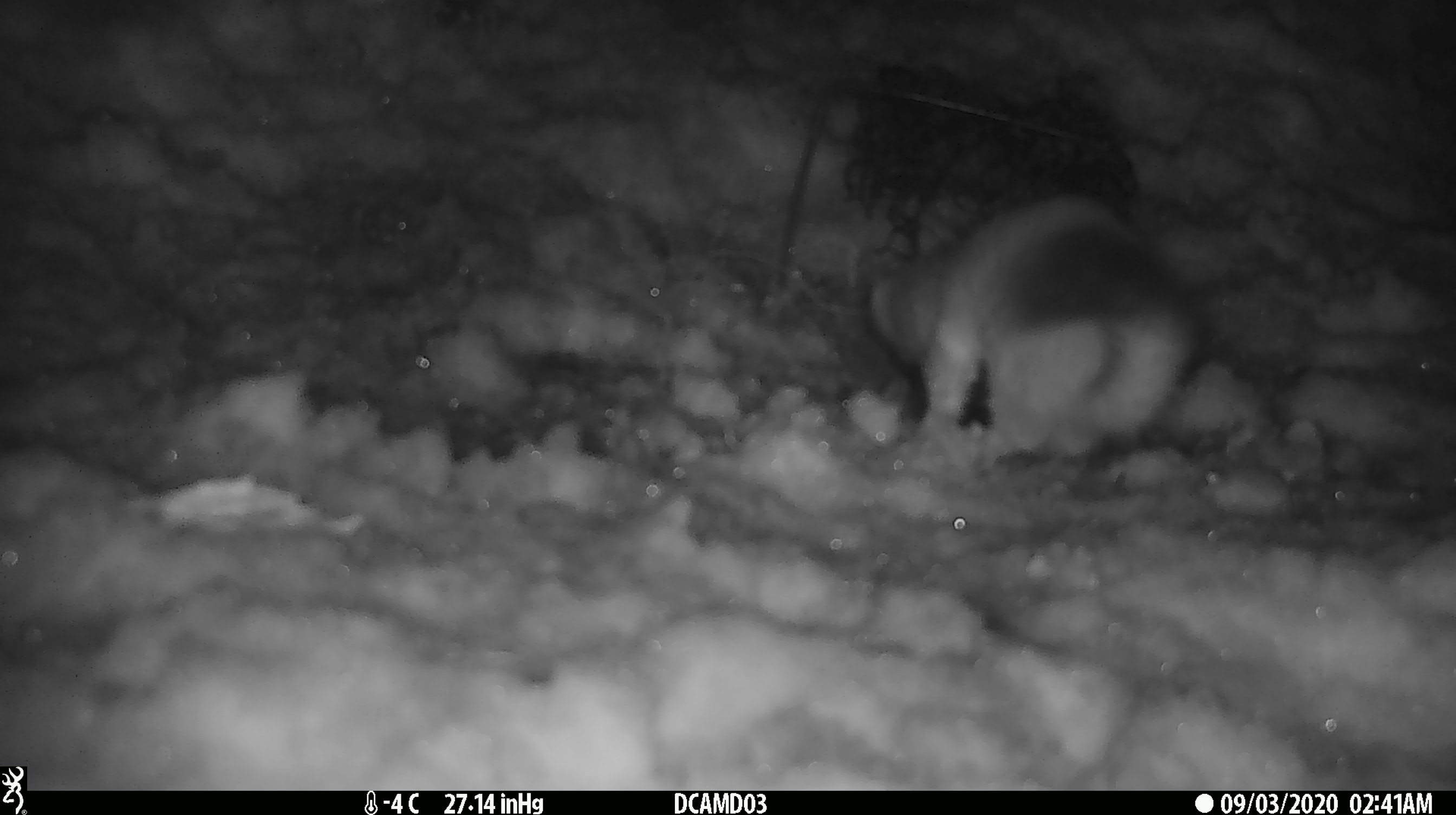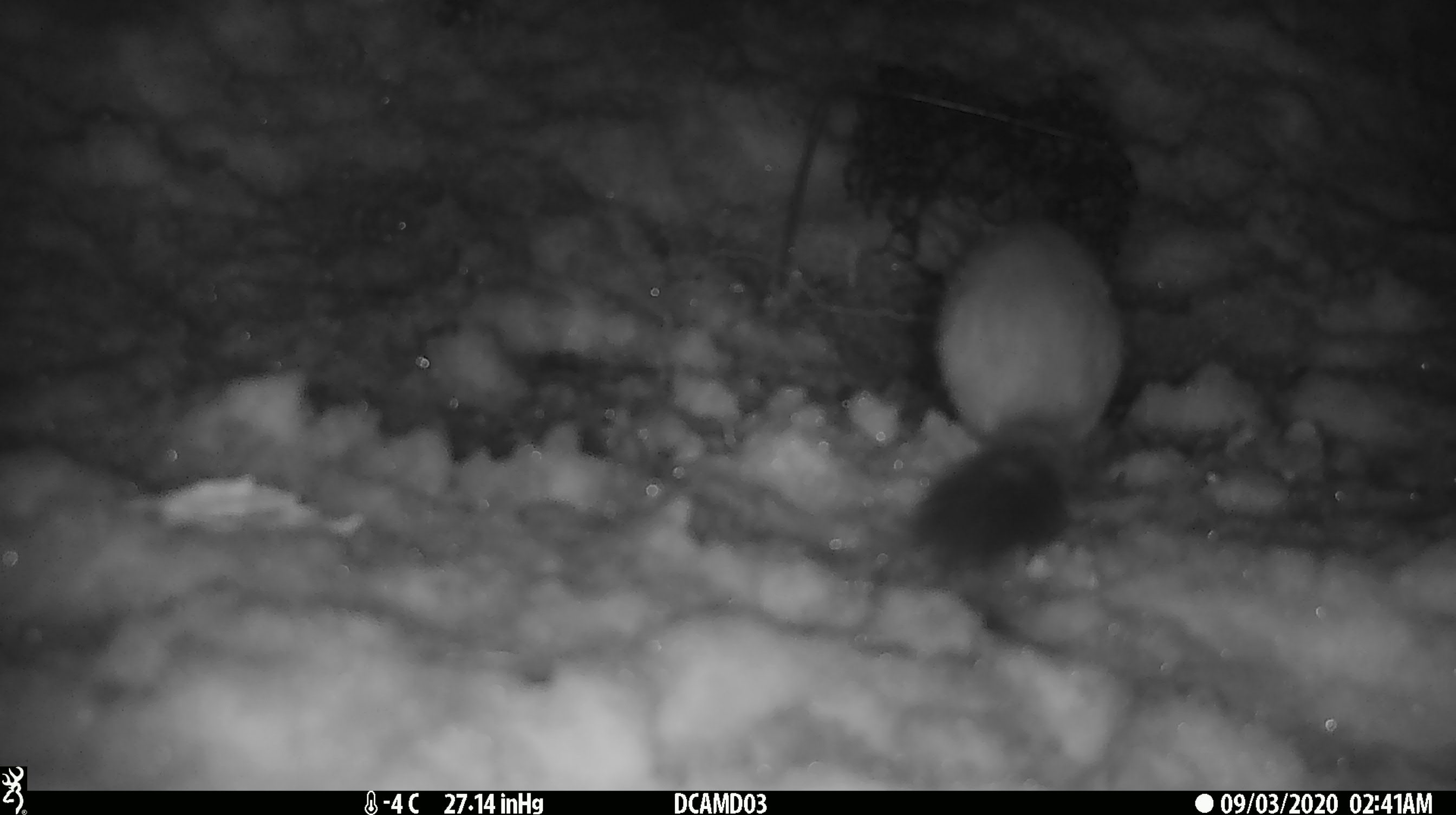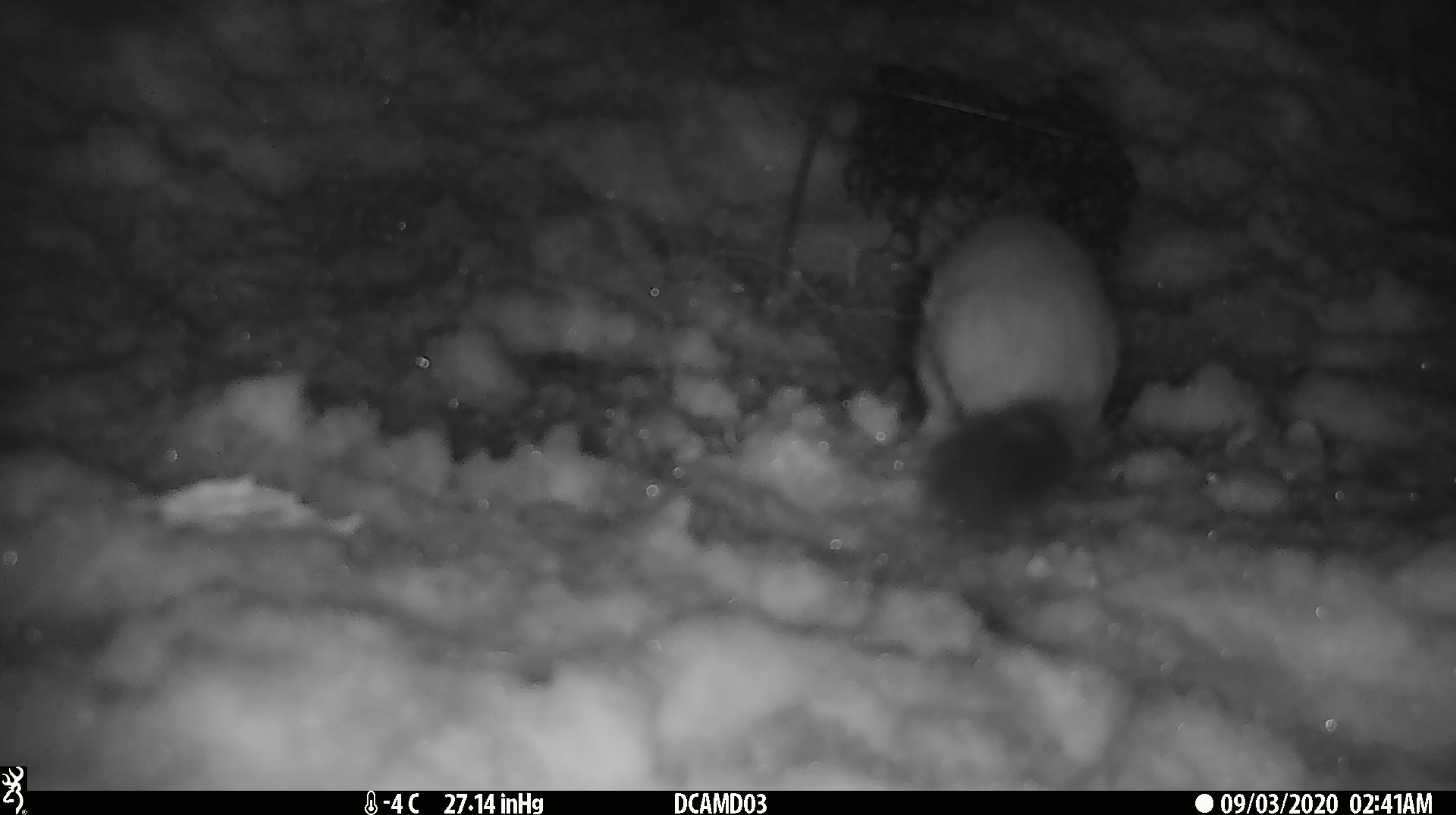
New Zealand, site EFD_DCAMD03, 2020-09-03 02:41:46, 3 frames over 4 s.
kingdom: Animalia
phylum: Chordata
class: Mammalia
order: Carnivora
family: Mustelidae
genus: Mustela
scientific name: Mustela erminea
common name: stoat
Stoat (Mustela erminea).